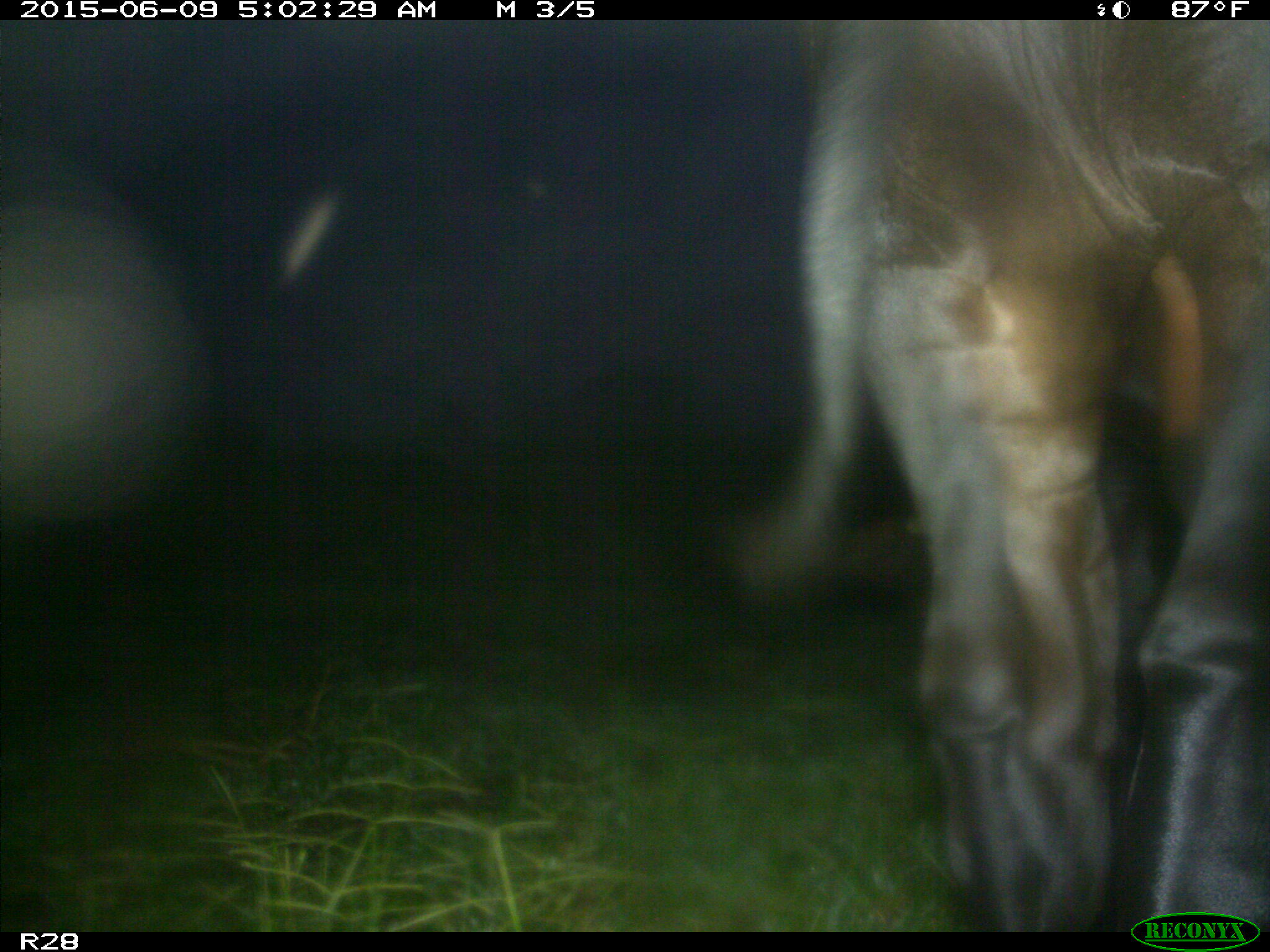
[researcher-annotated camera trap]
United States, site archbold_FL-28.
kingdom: Animalia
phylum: Chordata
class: Mammalia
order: Artiodactyla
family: Bovidae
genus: Bos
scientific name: Bos taurus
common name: domestic cow